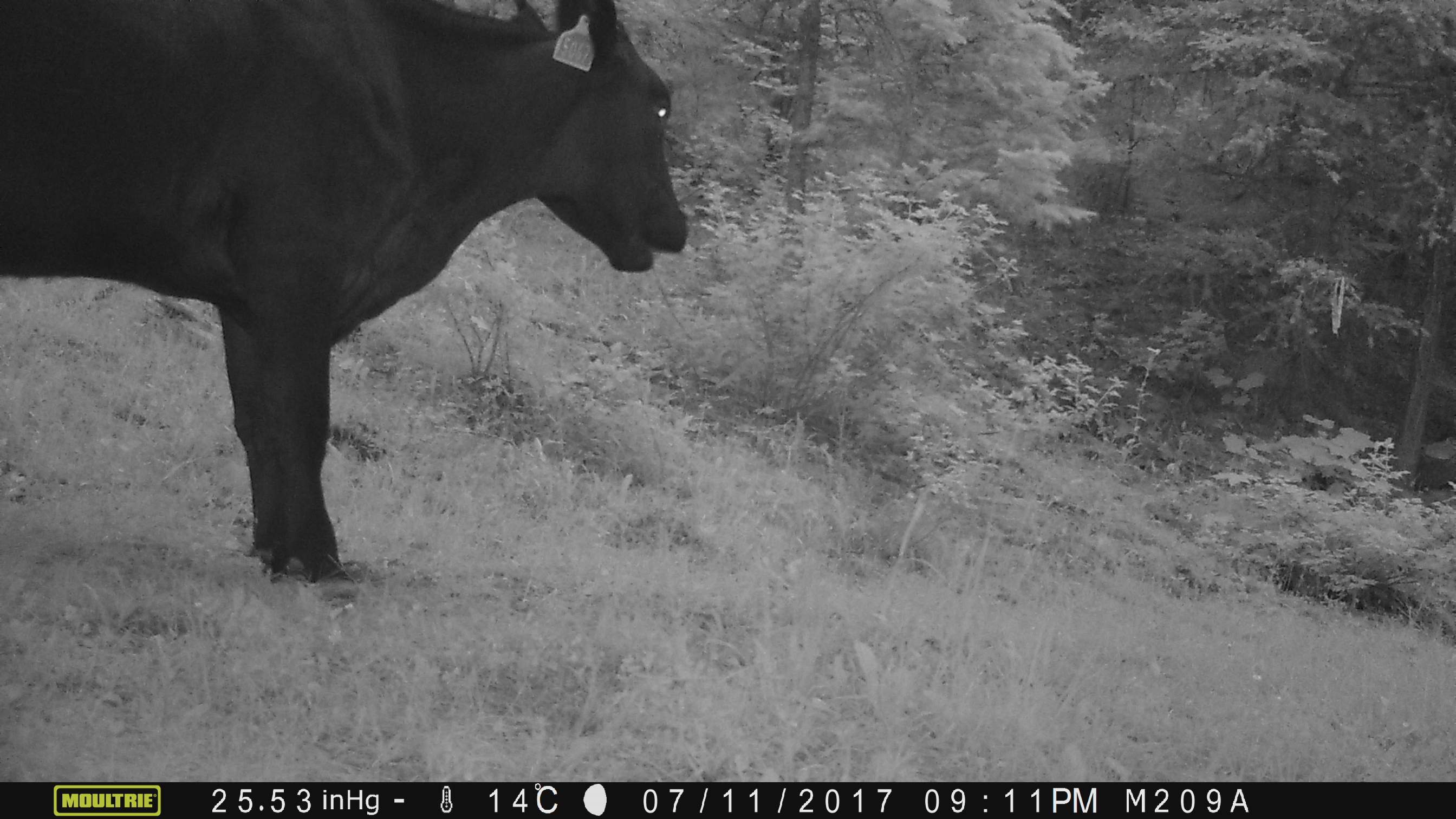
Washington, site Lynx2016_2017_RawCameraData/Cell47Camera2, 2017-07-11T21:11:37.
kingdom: Animalia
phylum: Chordata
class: Mammalia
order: Artiodactyla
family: Bovidae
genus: Bos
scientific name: Bos taurus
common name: domestic cattle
Domestic cattle (Bos taurus). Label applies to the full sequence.